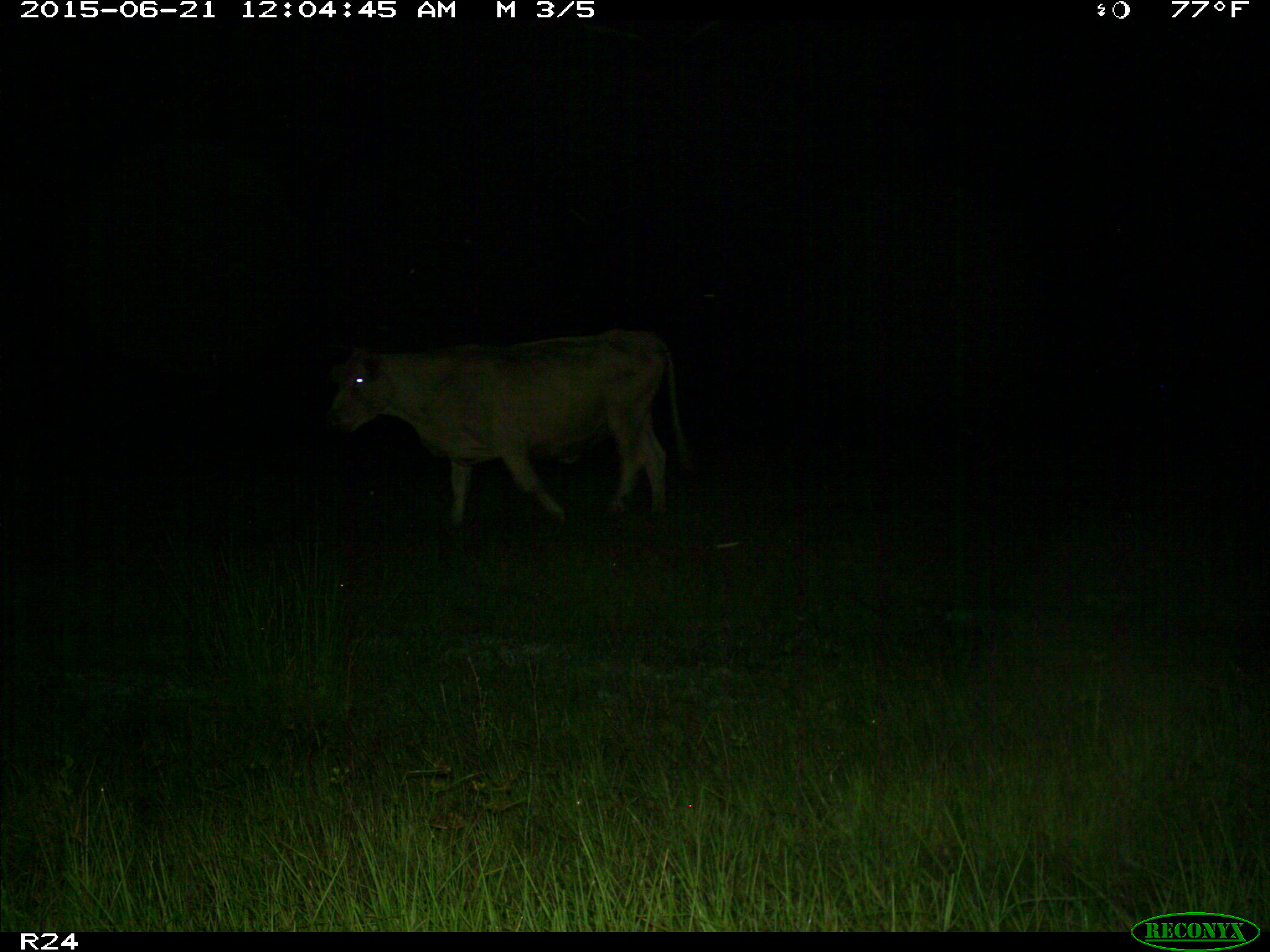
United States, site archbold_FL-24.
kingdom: Animalia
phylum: Chordata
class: Mammalia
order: Artiodactyla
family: Bovidae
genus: Bos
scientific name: Bos taurus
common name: domestic cow